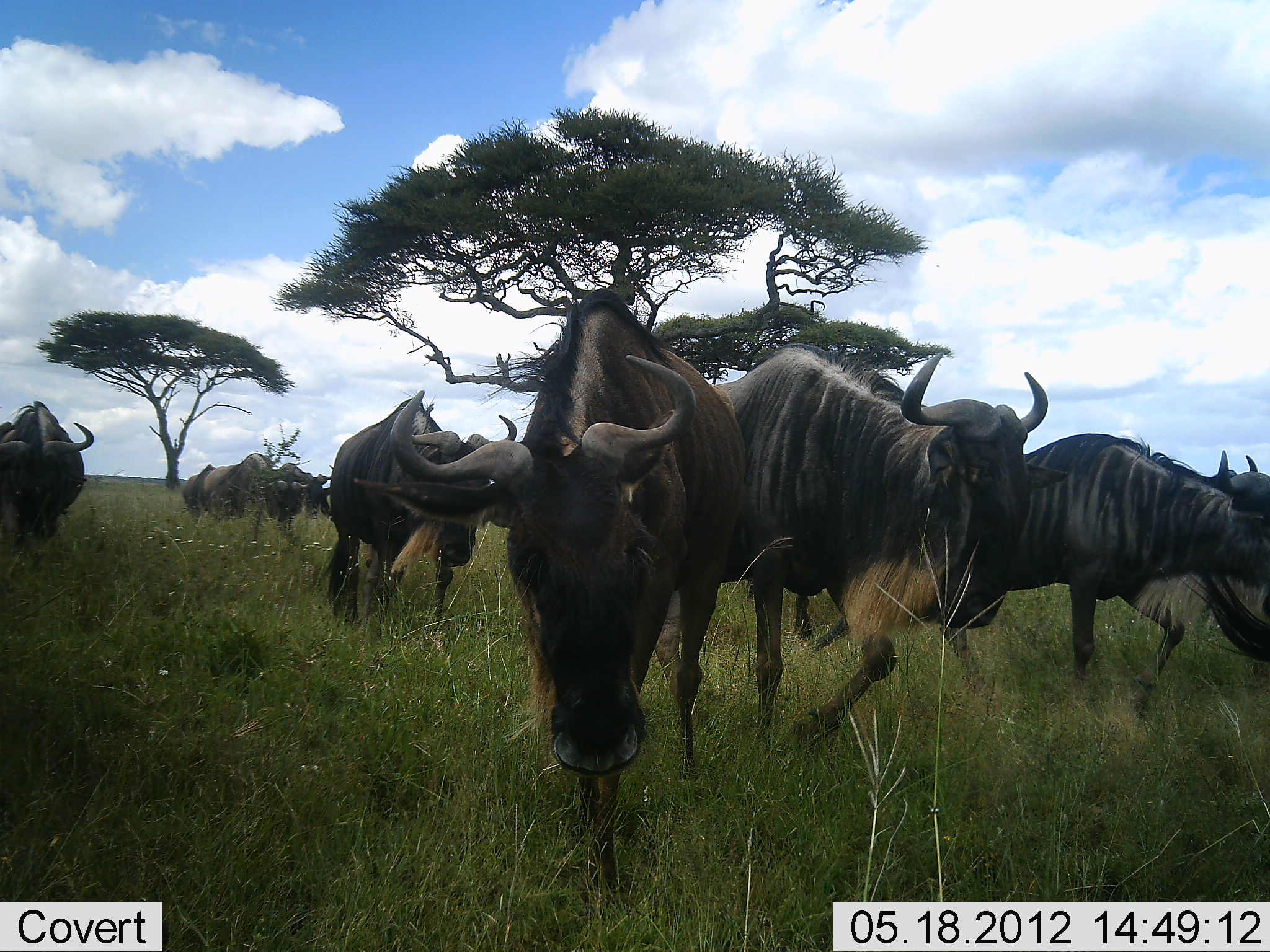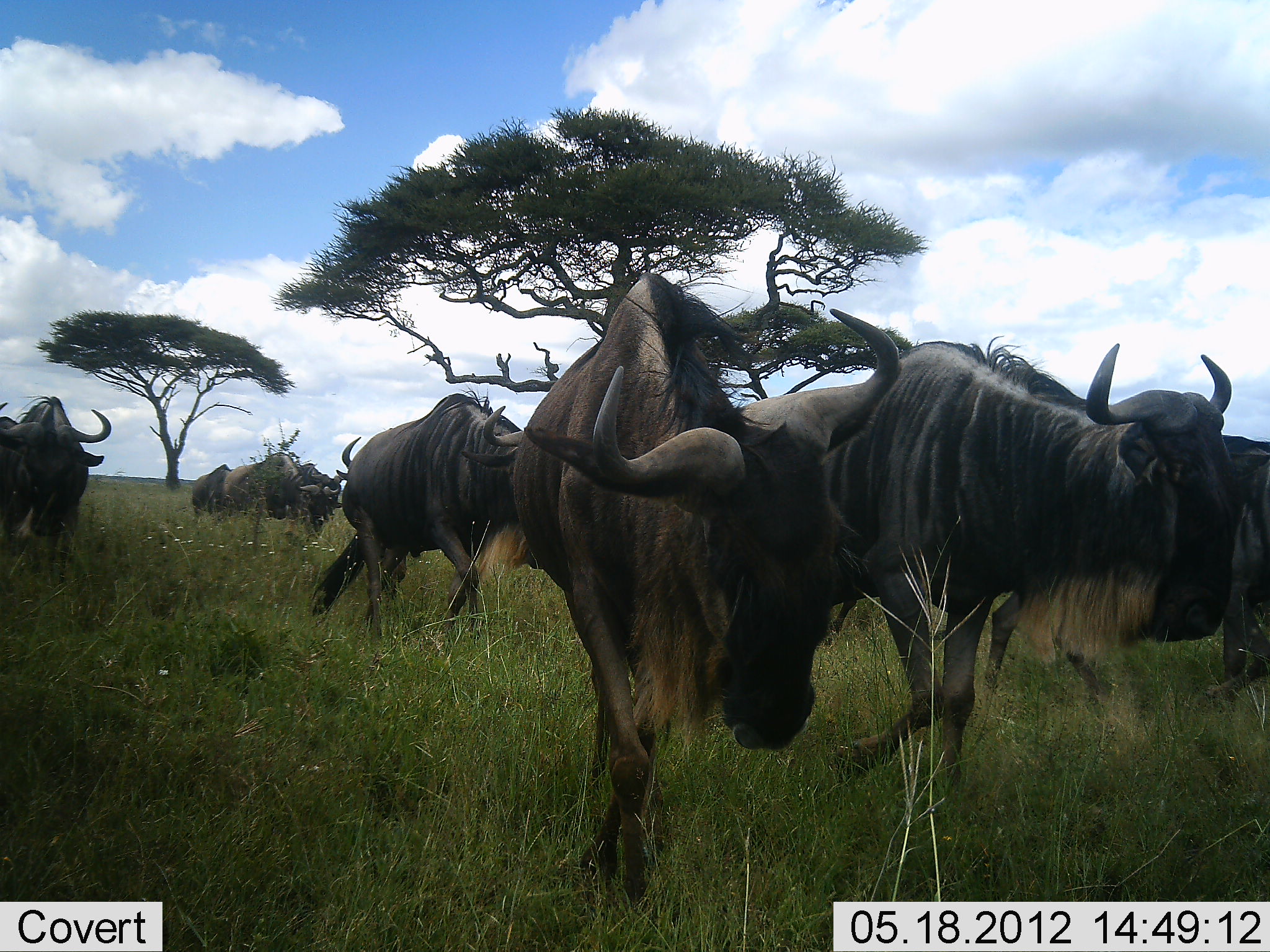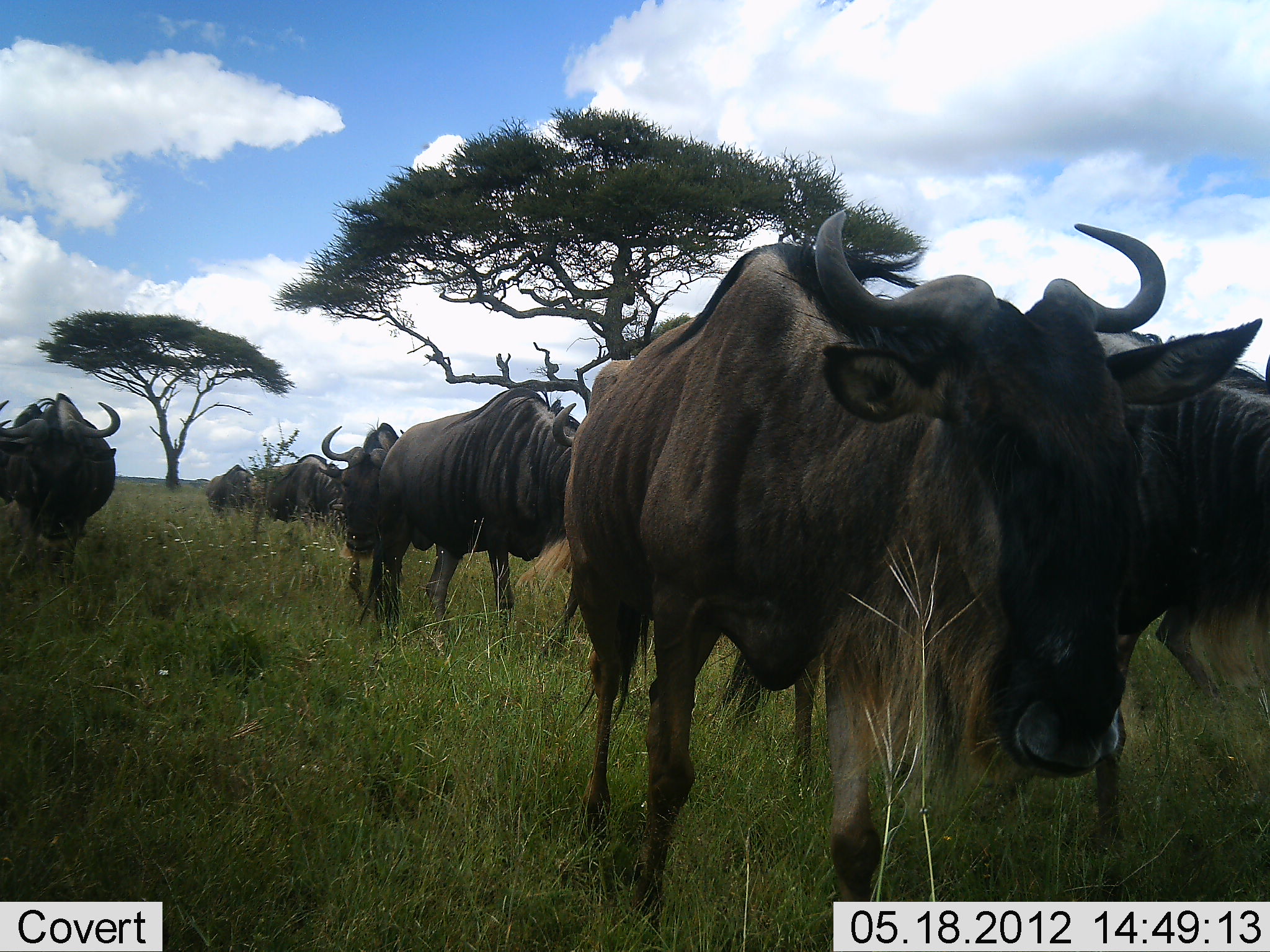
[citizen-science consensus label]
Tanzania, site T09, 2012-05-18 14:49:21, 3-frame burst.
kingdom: Animalia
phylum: Chordata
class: Mammalia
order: Artiodactyla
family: Bovidae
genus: Connochaetes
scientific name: Connochaetes taurinus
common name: blue wildebeest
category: wildebeest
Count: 10.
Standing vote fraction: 0%.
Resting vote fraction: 0%.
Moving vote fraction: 100%.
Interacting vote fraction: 0%.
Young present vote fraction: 0%.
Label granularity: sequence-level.